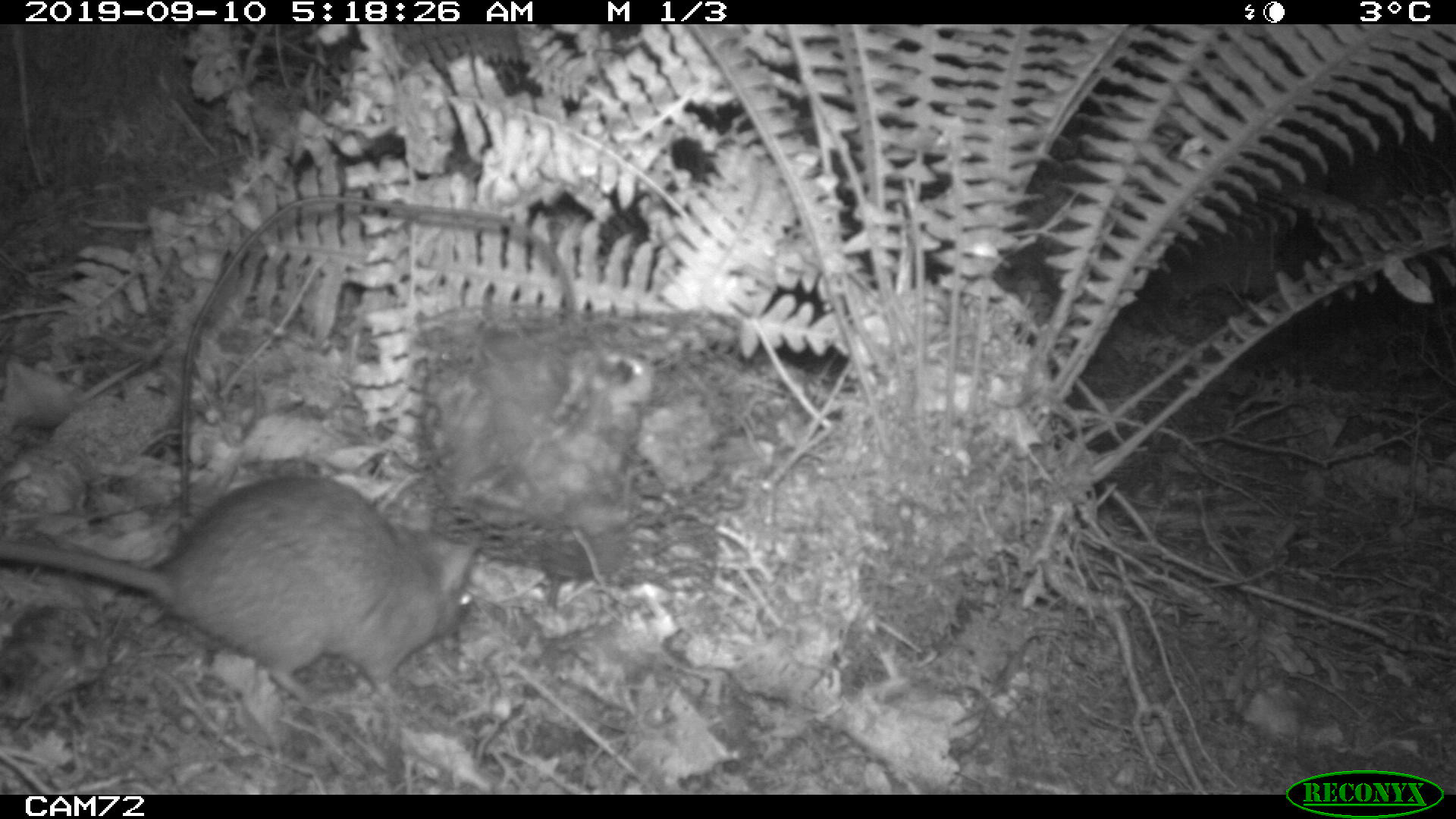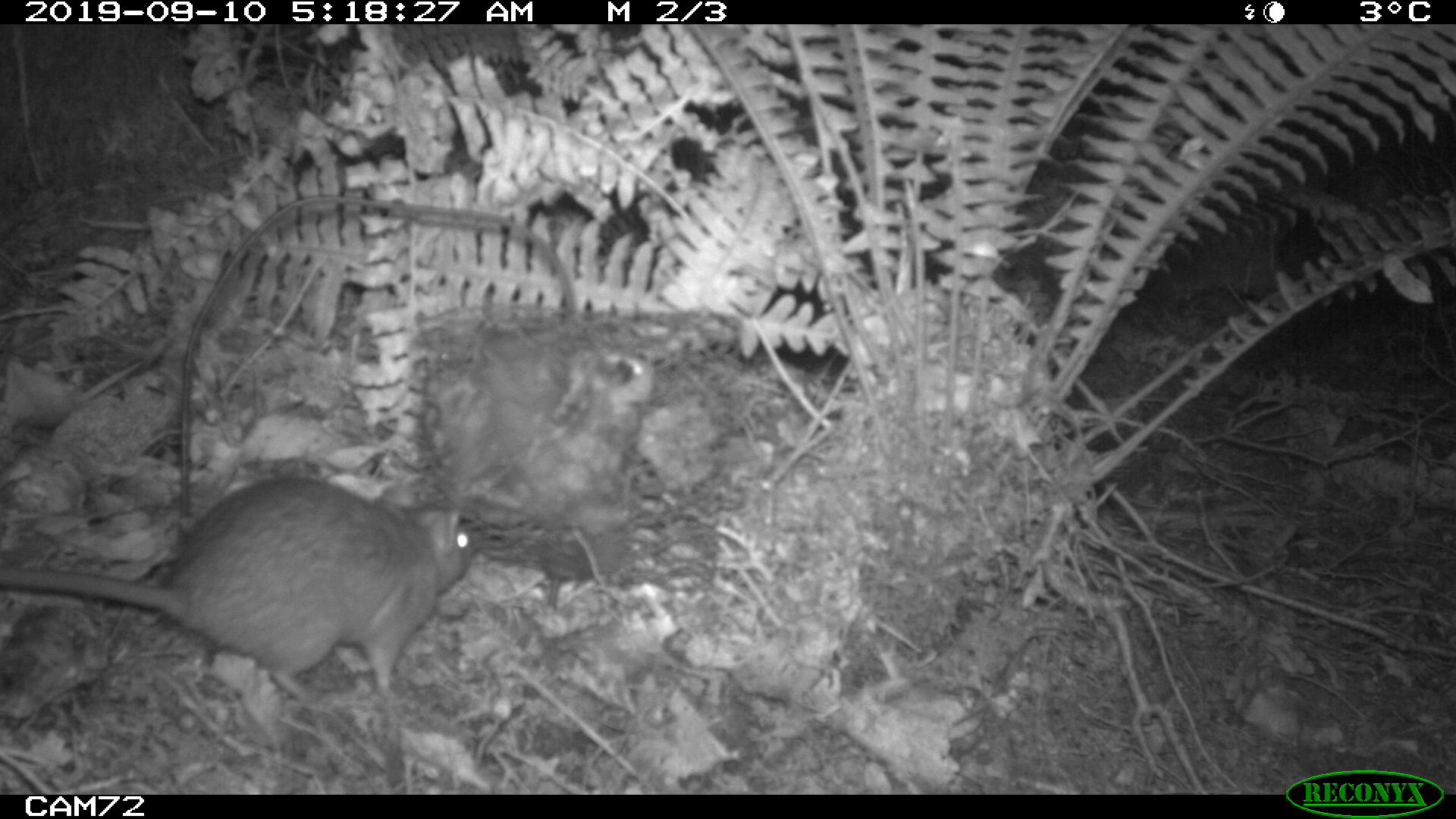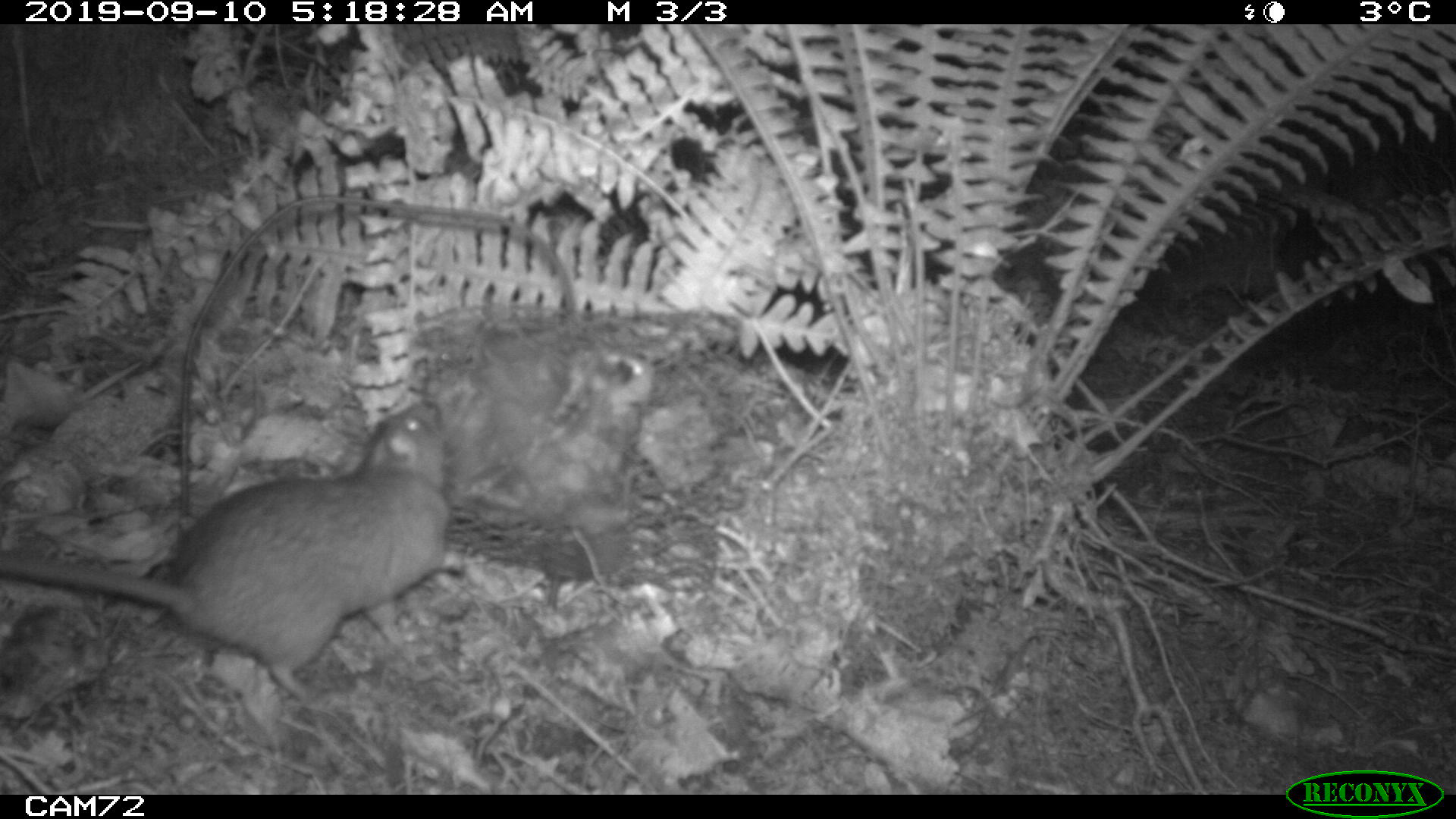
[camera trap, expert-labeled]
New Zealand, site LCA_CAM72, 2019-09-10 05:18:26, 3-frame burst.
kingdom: Animalia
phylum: Chordata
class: Mammalia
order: Rodentia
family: Muridae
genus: Rattus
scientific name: Rattus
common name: rat